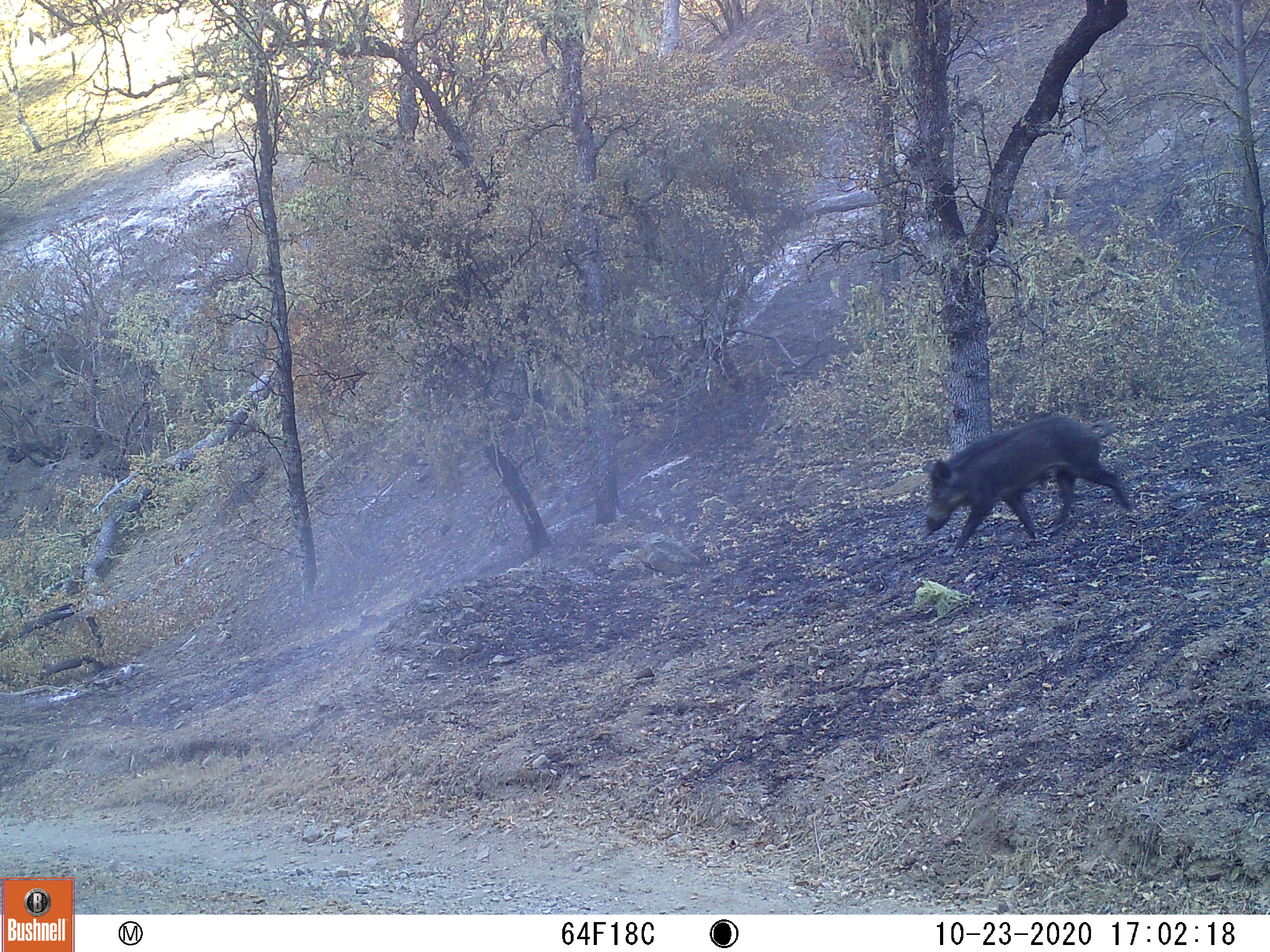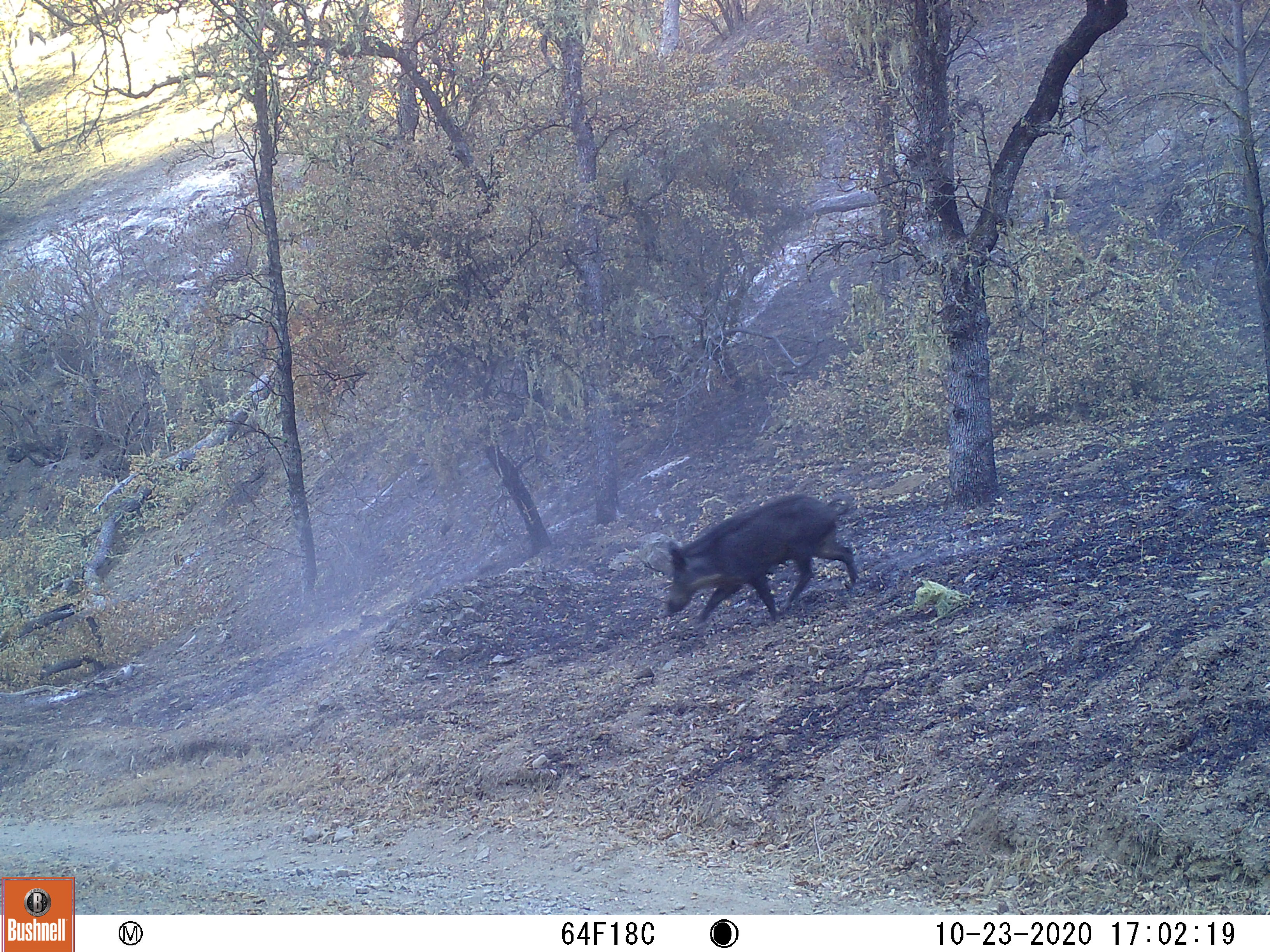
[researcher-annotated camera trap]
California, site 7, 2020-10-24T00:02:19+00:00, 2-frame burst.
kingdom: Animalia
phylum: Chordata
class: Mammalia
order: Artiodactyla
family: Suidae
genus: Sus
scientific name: Sus scrofa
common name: wild boar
Wild boar (Sus scrofa).